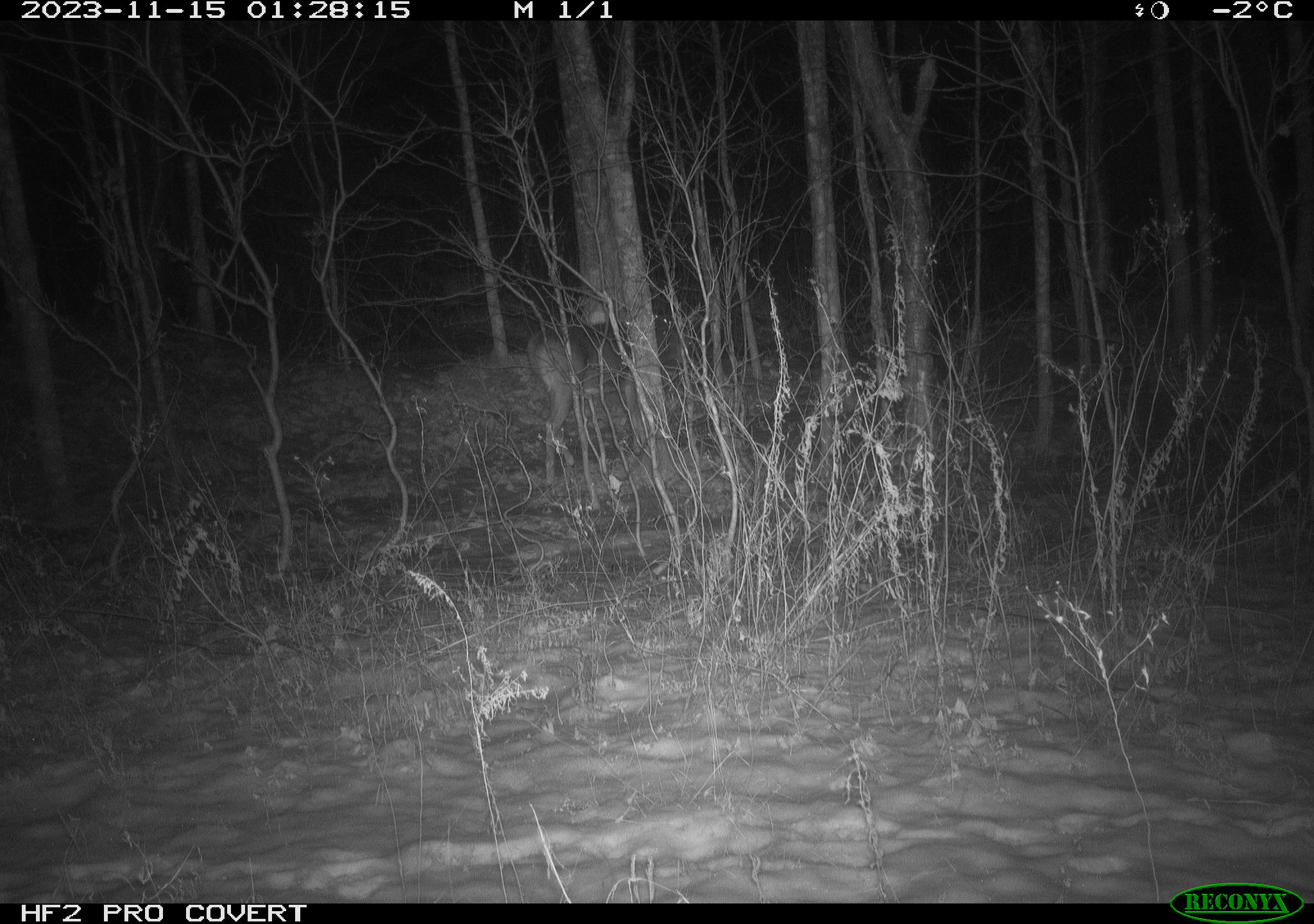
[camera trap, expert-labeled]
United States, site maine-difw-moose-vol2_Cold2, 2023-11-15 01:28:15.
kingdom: Animalia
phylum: Chordata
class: Mammalia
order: Artiodactyla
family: Cervidae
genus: Odocoileus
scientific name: Odocoileus virginianus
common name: white-tailed deer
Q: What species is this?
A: White-tailed deer (Odocoileus virginianus).